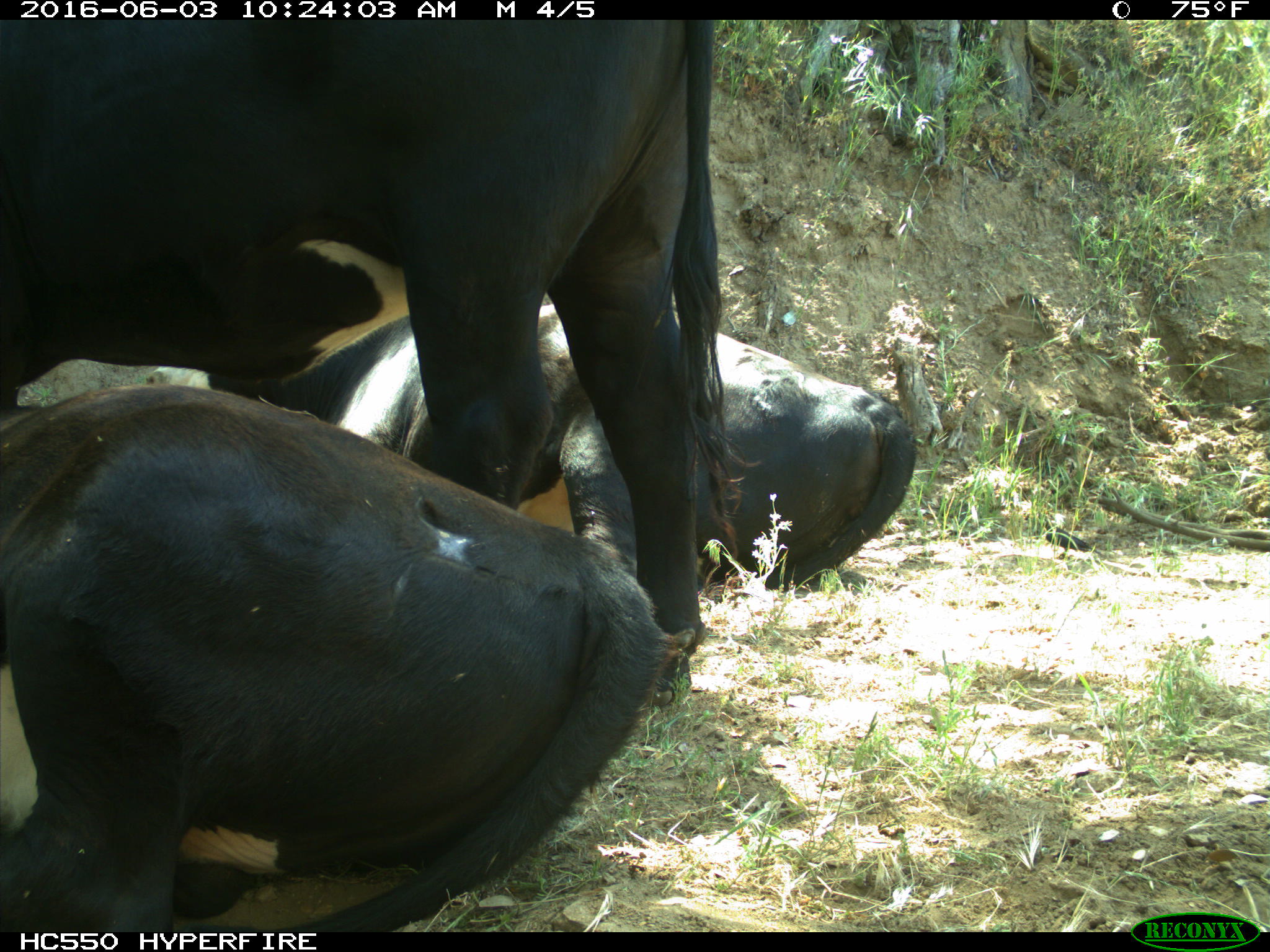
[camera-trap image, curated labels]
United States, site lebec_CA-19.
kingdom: Animalia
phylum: Chordata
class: Mammalia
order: Artiodactyla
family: Bovidae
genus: Bos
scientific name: Bos taurus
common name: domestic cow